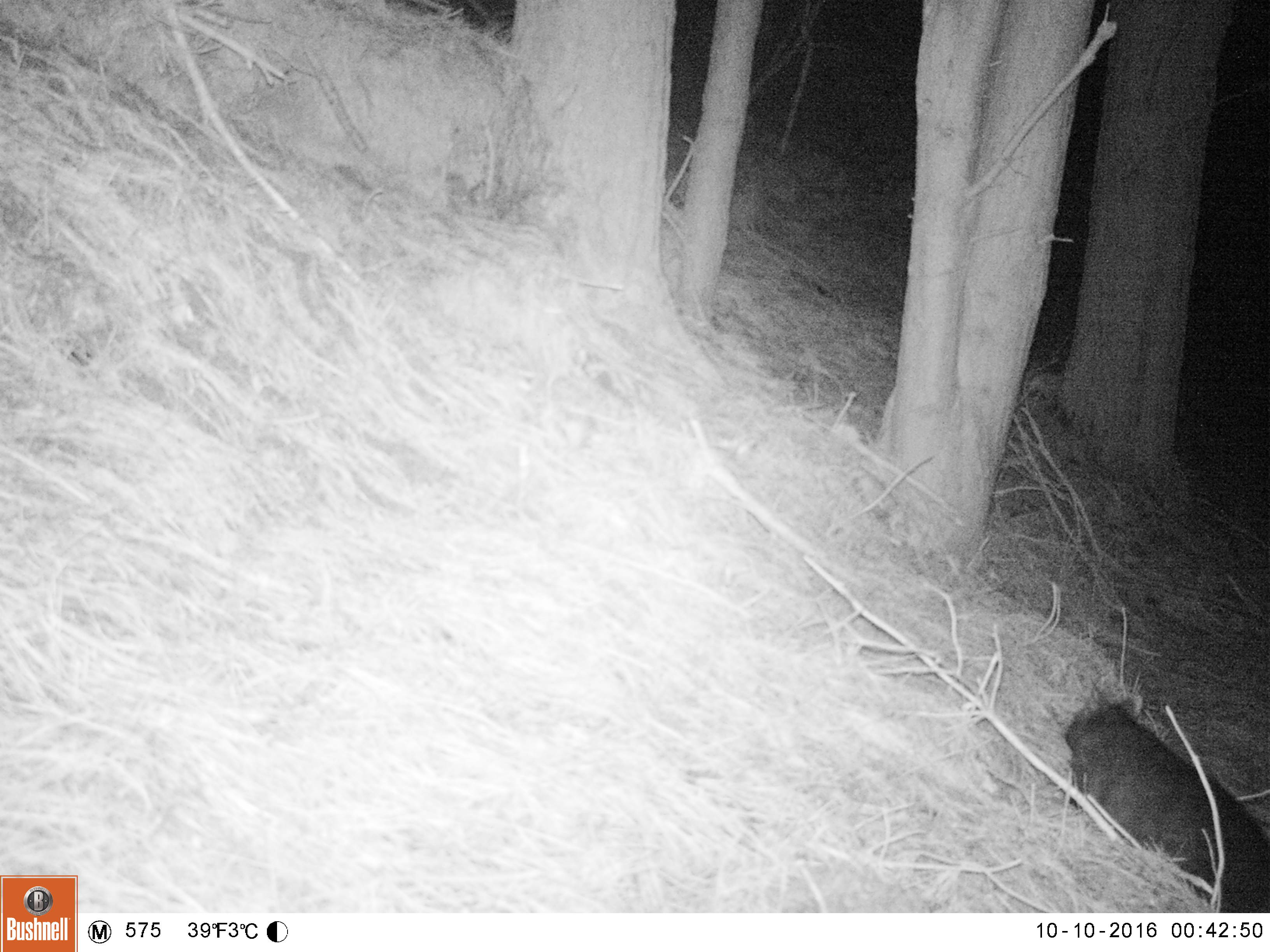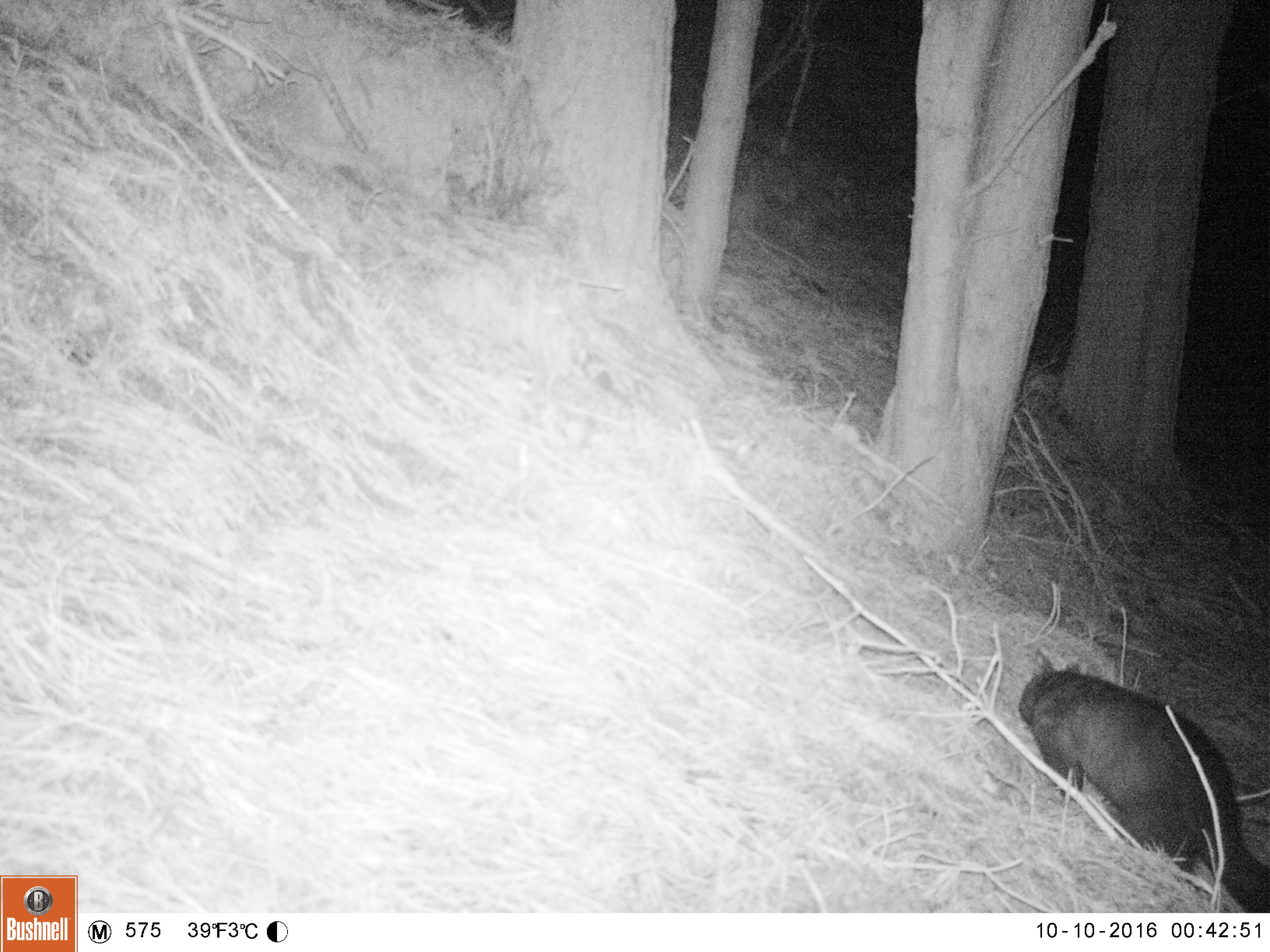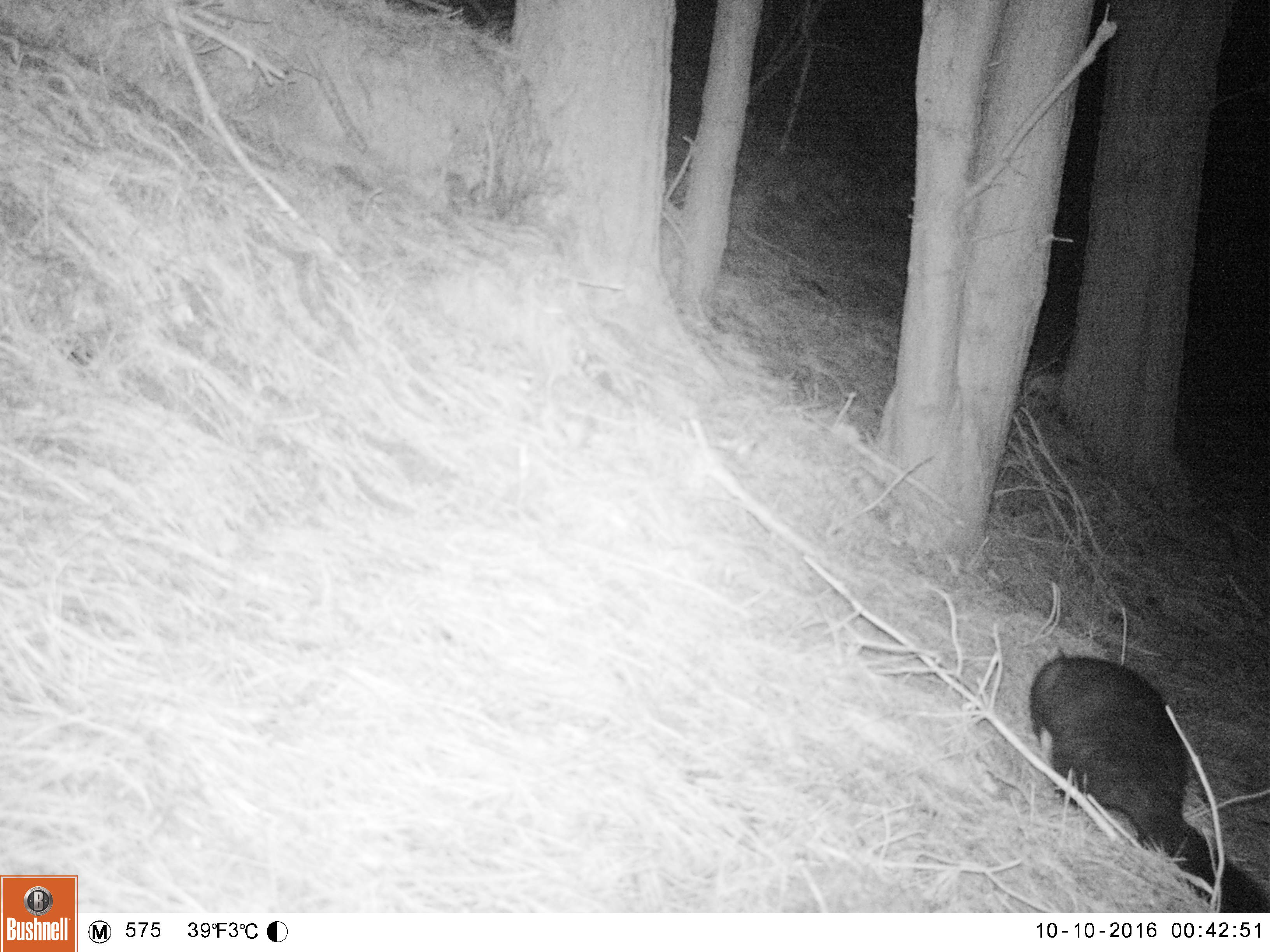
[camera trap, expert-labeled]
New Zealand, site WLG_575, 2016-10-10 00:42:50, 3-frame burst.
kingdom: Animalia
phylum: Chordata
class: Mammalia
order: Diprotodontia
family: Phalangeridae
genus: Trichosurus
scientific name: Trichosurus vulpecula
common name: common brushtail possum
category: possum